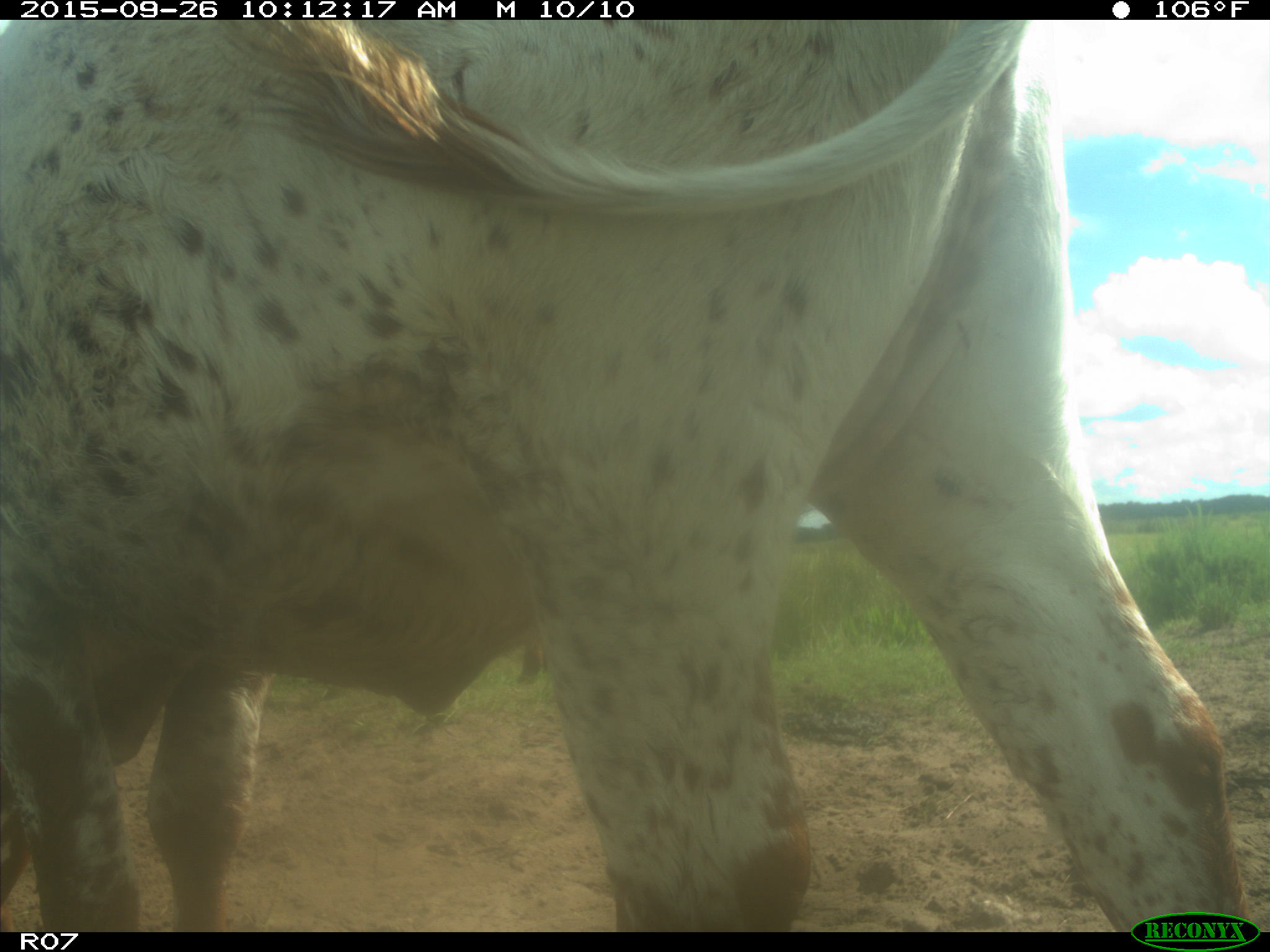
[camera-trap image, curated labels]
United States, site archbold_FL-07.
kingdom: Animalia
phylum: Chordata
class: Mammalia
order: Artiodactyla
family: Bovidae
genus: Bos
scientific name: Bos taurus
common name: domestic cow